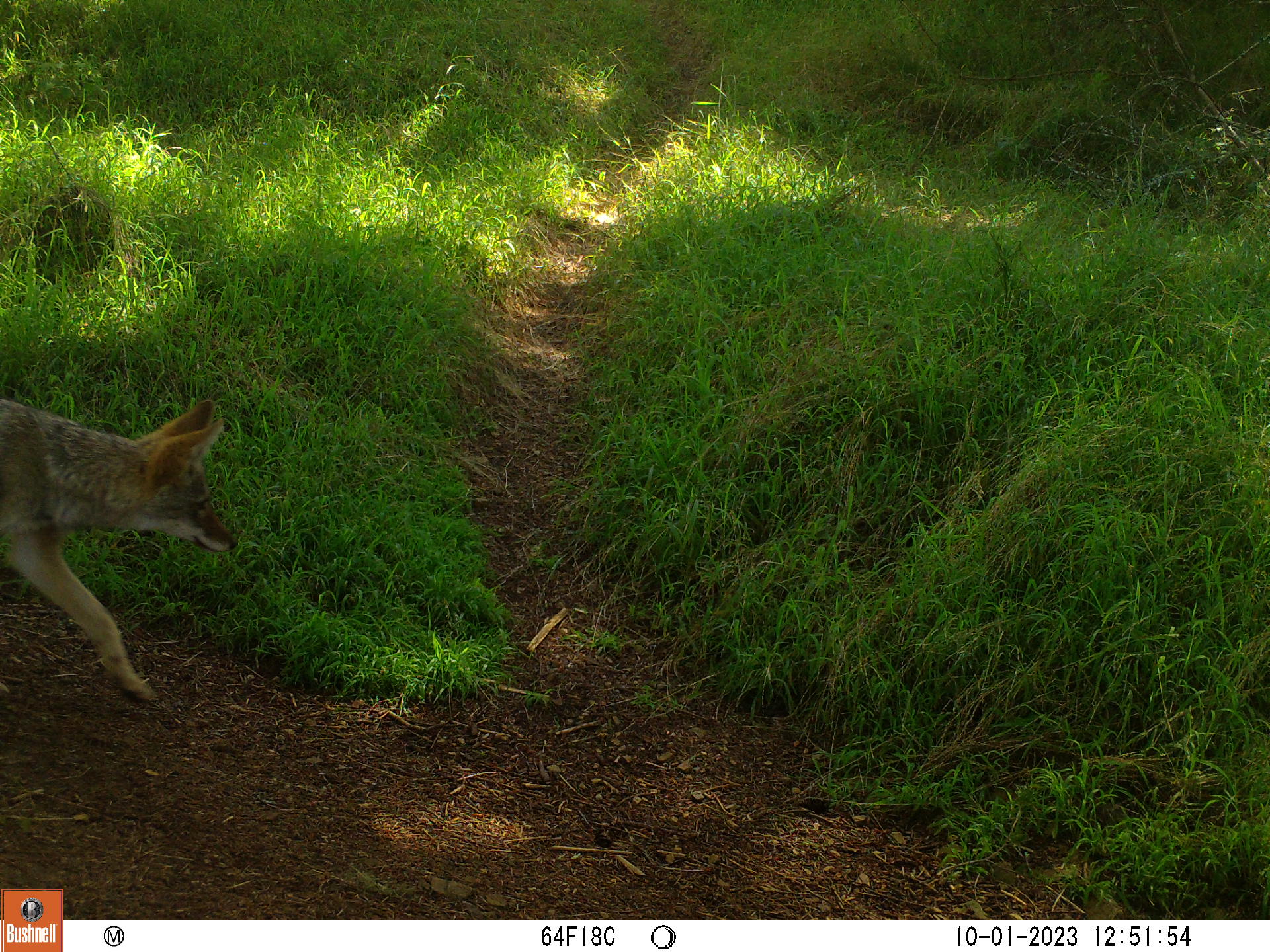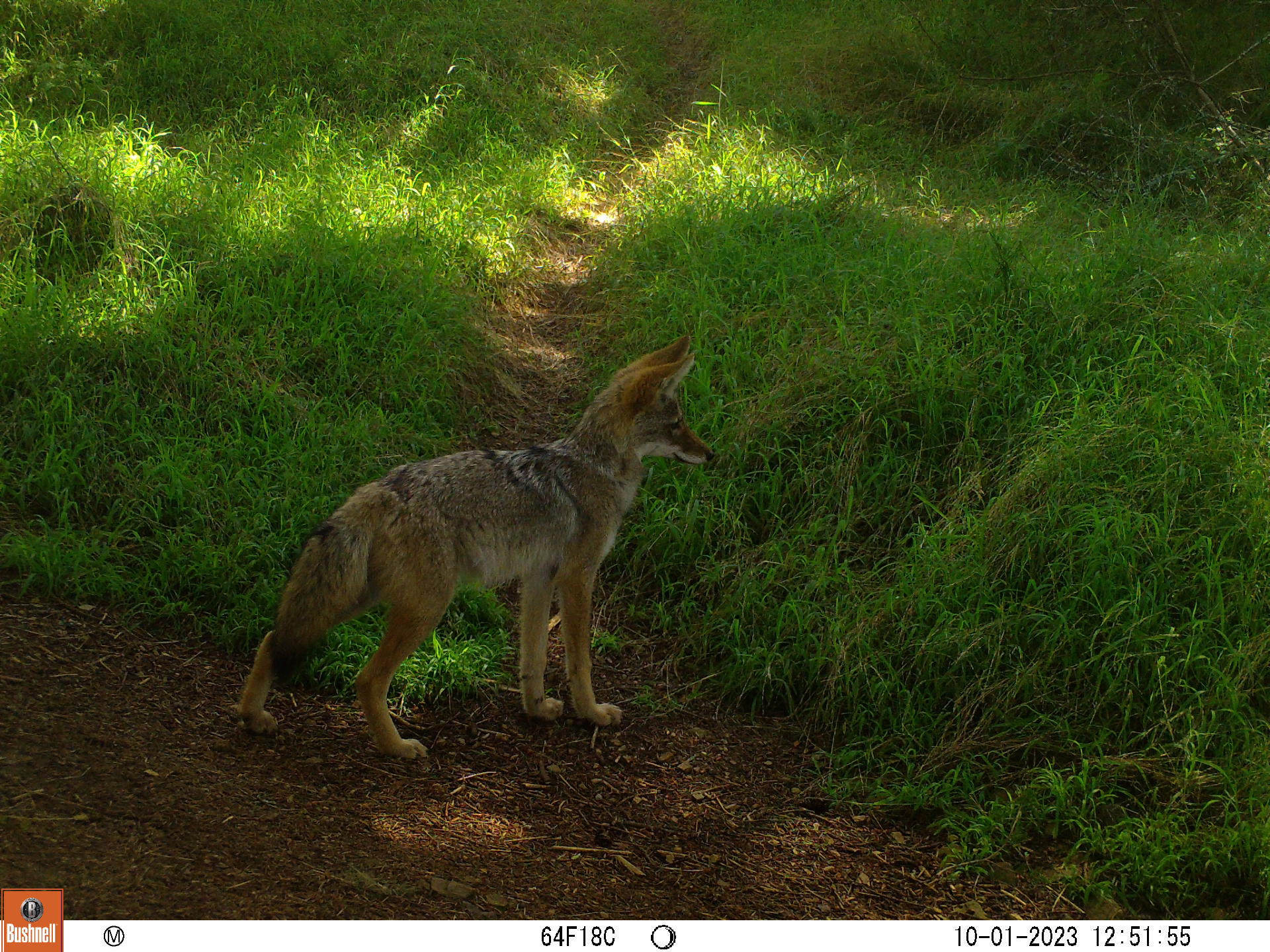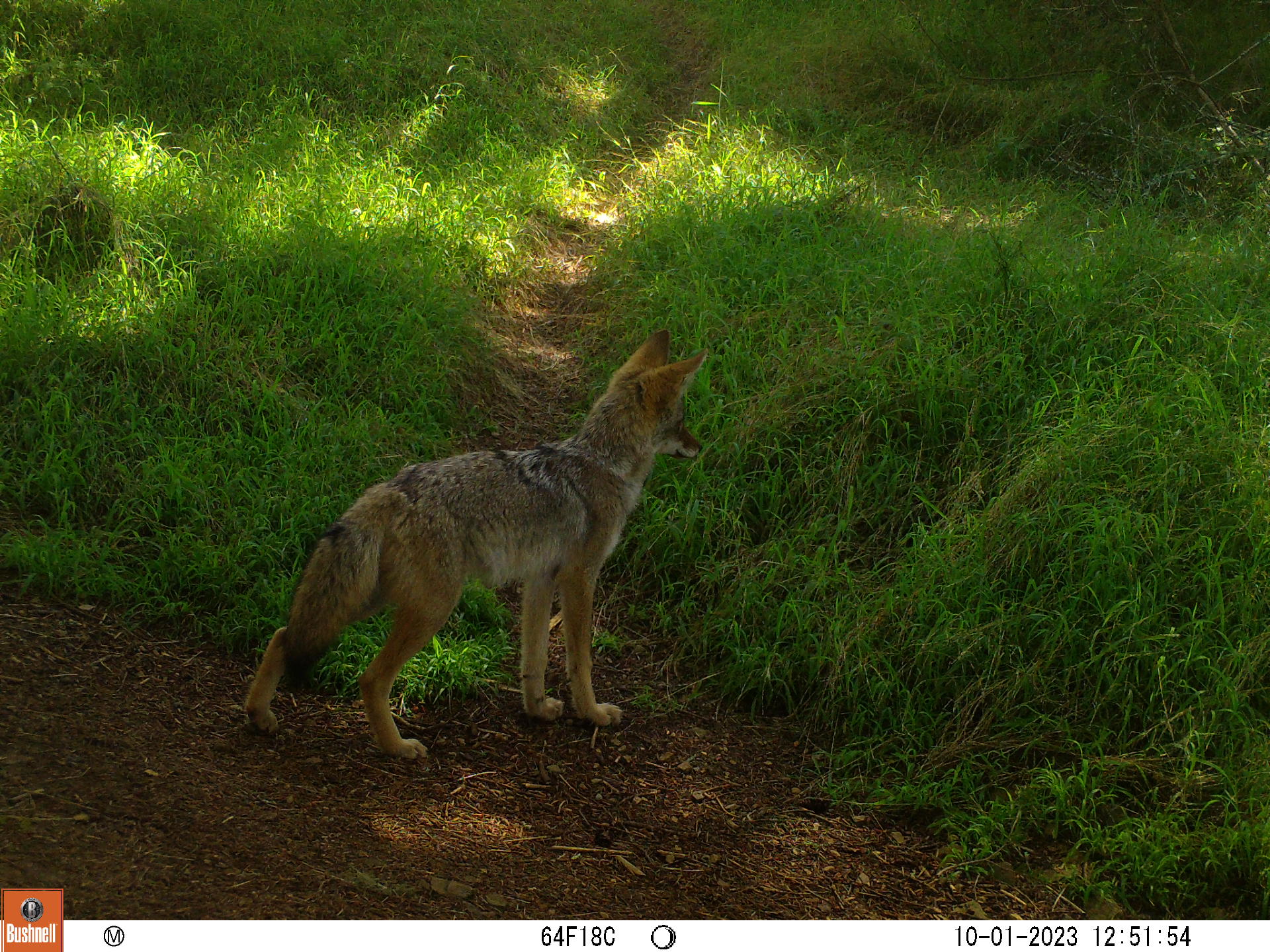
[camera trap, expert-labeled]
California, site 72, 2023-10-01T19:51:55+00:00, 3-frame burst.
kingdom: Animalia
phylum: Chordata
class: Mammalia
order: Carnivora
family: Canidae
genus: Canis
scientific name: Canis latrans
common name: coyote